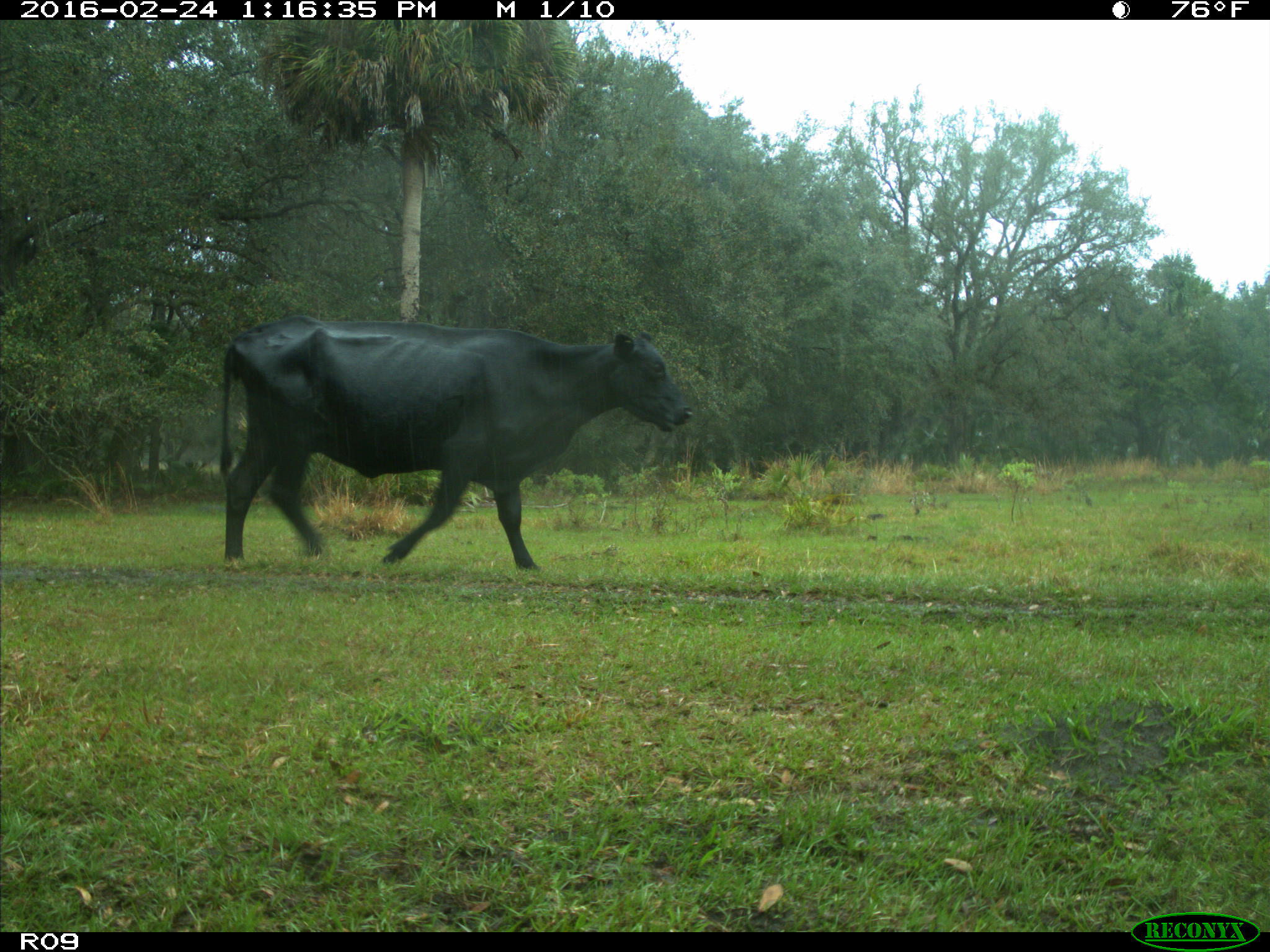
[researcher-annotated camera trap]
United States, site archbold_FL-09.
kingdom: Animalia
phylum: Chordata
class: Mammalia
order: Artiodactyla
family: Bovidae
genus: Bos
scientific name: Bos taurus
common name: domestic cow